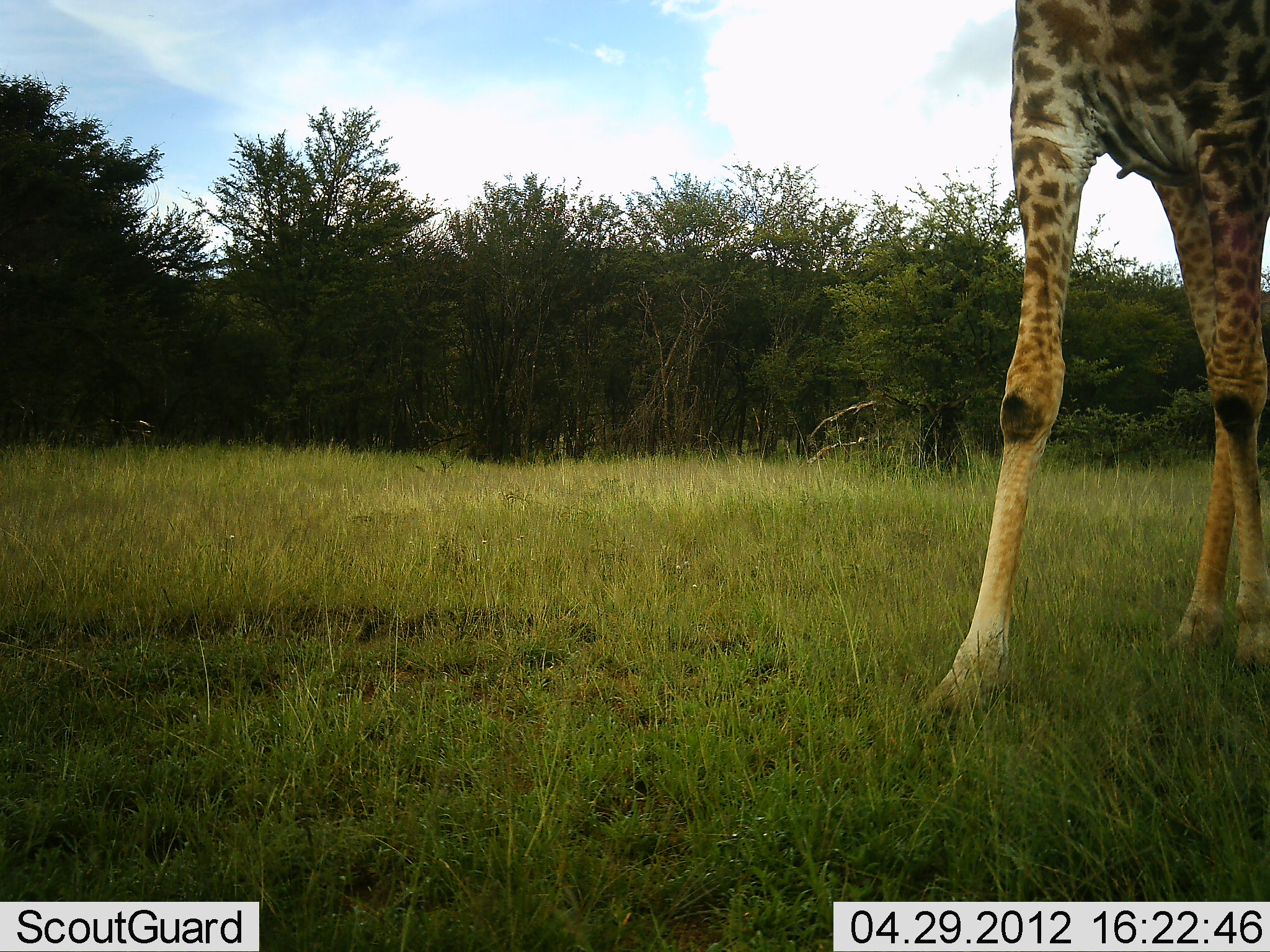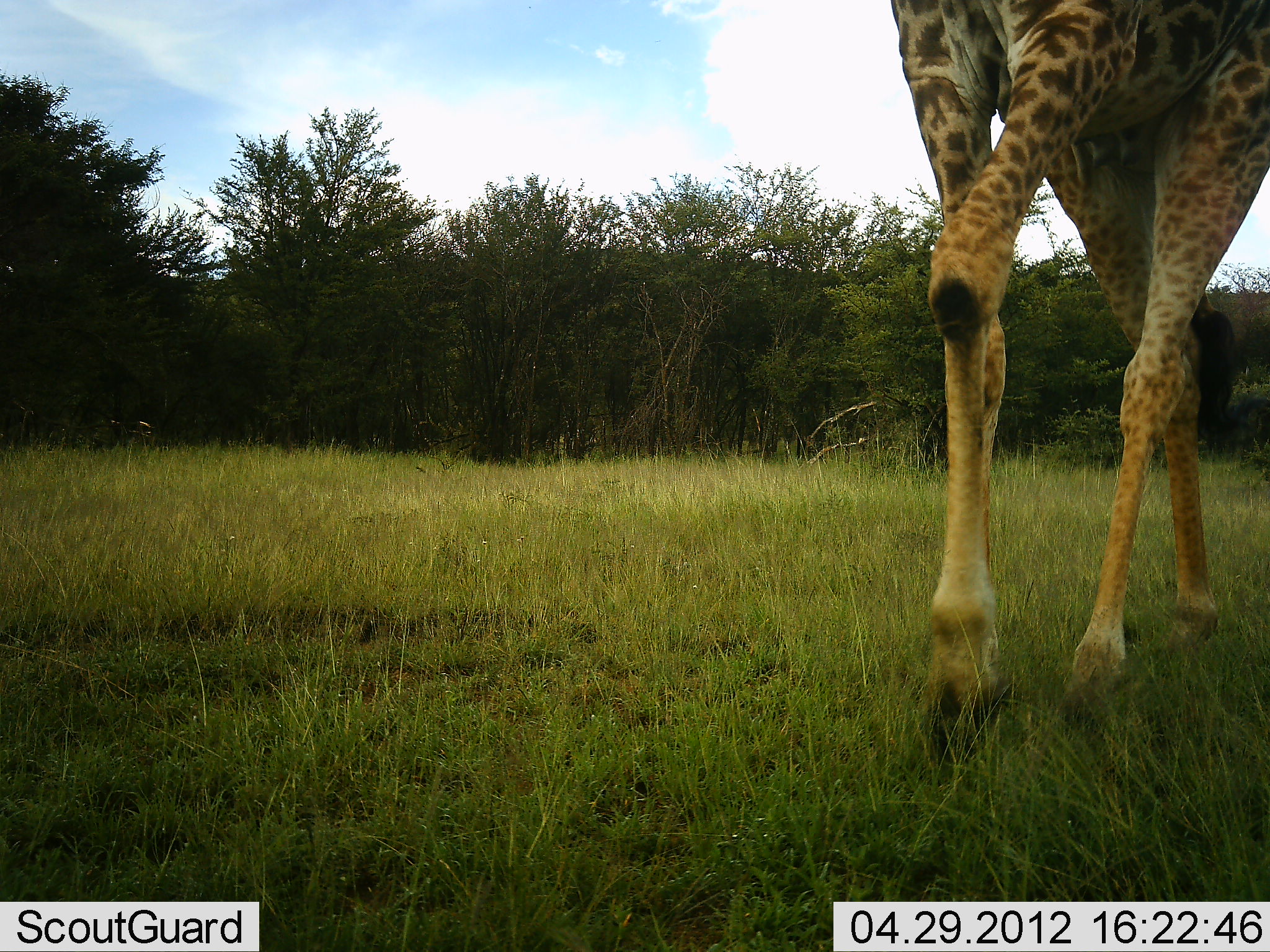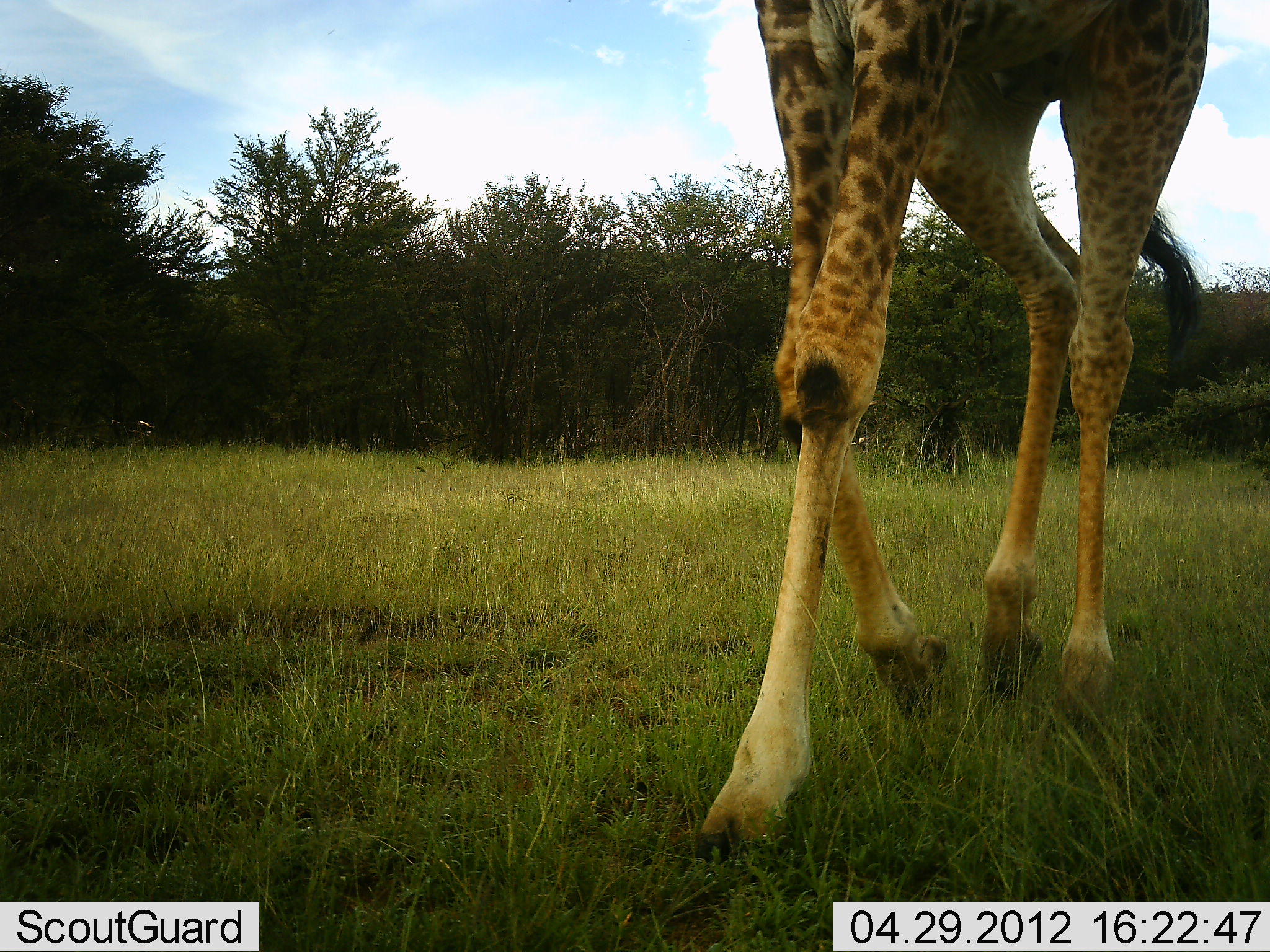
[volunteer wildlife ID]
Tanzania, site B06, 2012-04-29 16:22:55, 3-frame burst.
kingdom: Animalia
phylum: Chordata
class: Mammalia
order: Artiodactyla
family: Giraffidae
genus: Giraffa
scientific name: Giraffa camelopardalis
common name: giraffe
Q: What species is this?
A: Giraffe (Giraffa camelopardalis).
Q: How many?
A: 1.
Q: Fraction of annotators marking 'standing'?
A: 4%.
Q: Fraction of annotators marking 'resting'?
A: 0%.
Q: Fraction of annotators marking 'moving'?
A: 96%.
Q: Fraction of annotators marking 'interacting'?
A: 0%.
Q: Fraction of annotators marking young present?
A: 0%.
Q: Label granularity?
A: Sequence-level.